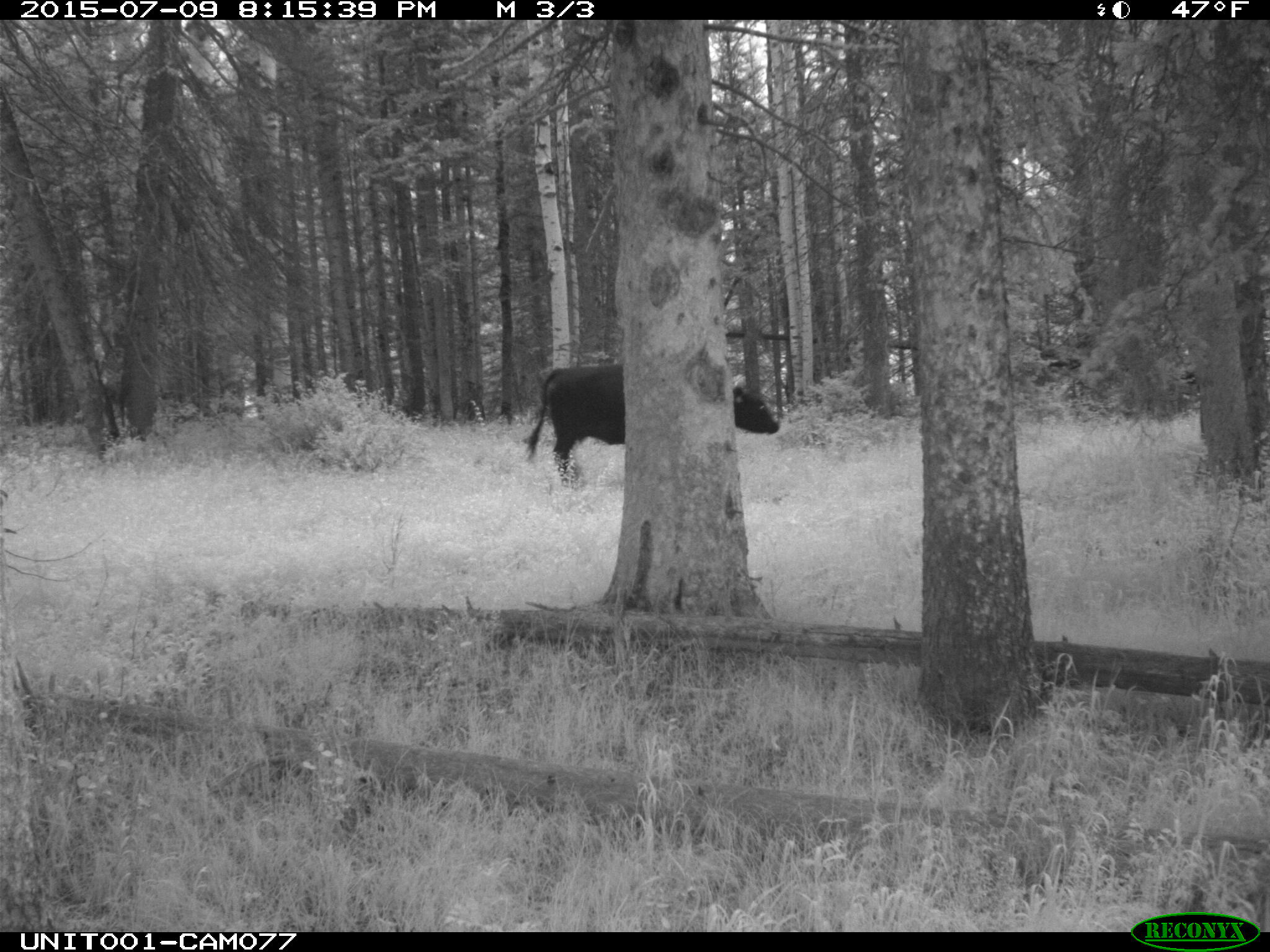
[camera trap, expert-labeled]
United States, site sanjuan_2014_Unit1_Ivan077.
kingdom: Animalia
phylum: Chordata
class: Mammalia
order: Artiodactyla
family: Bovidae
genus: Bos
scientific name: Bos taurus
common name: domestic cow